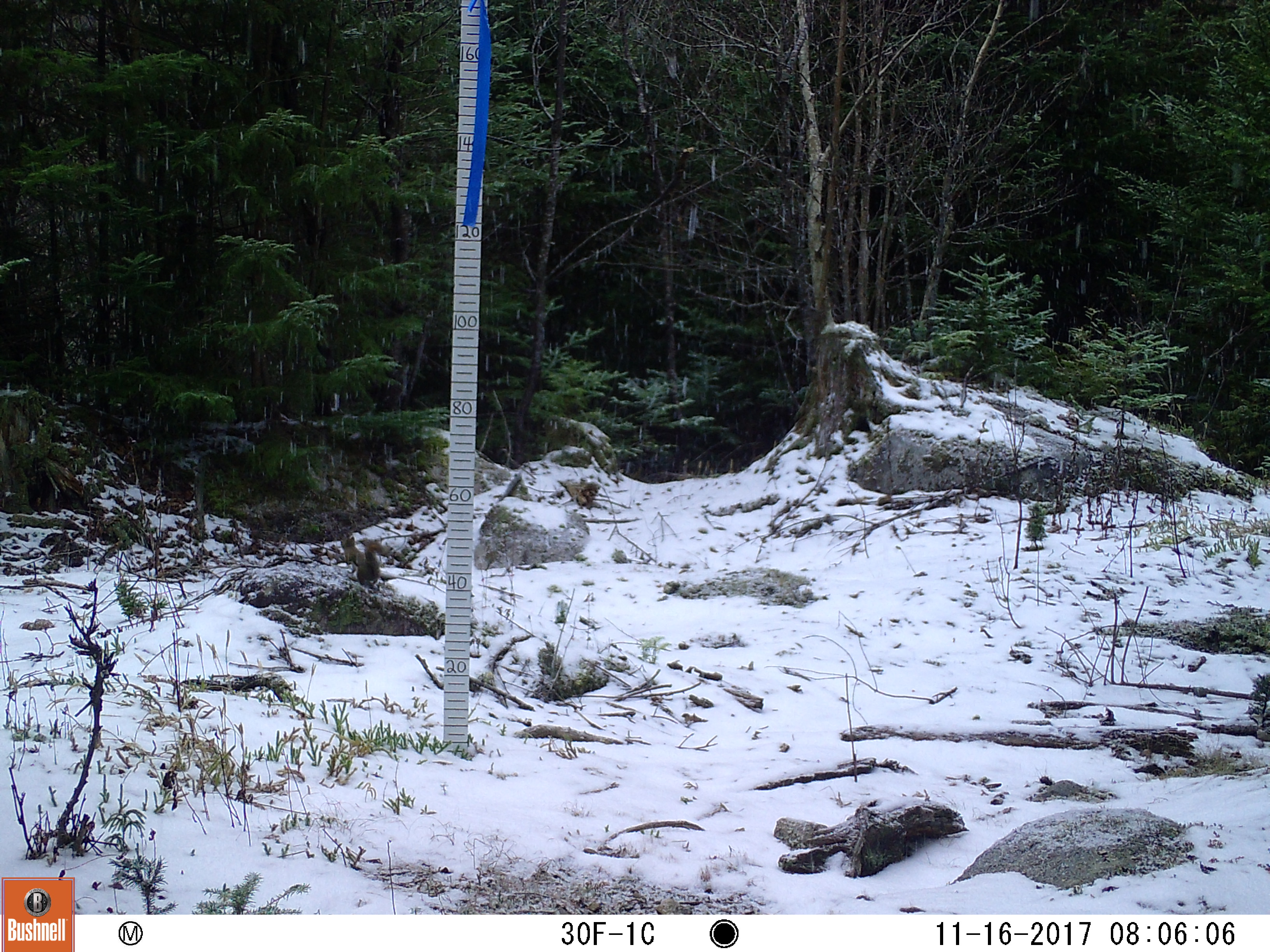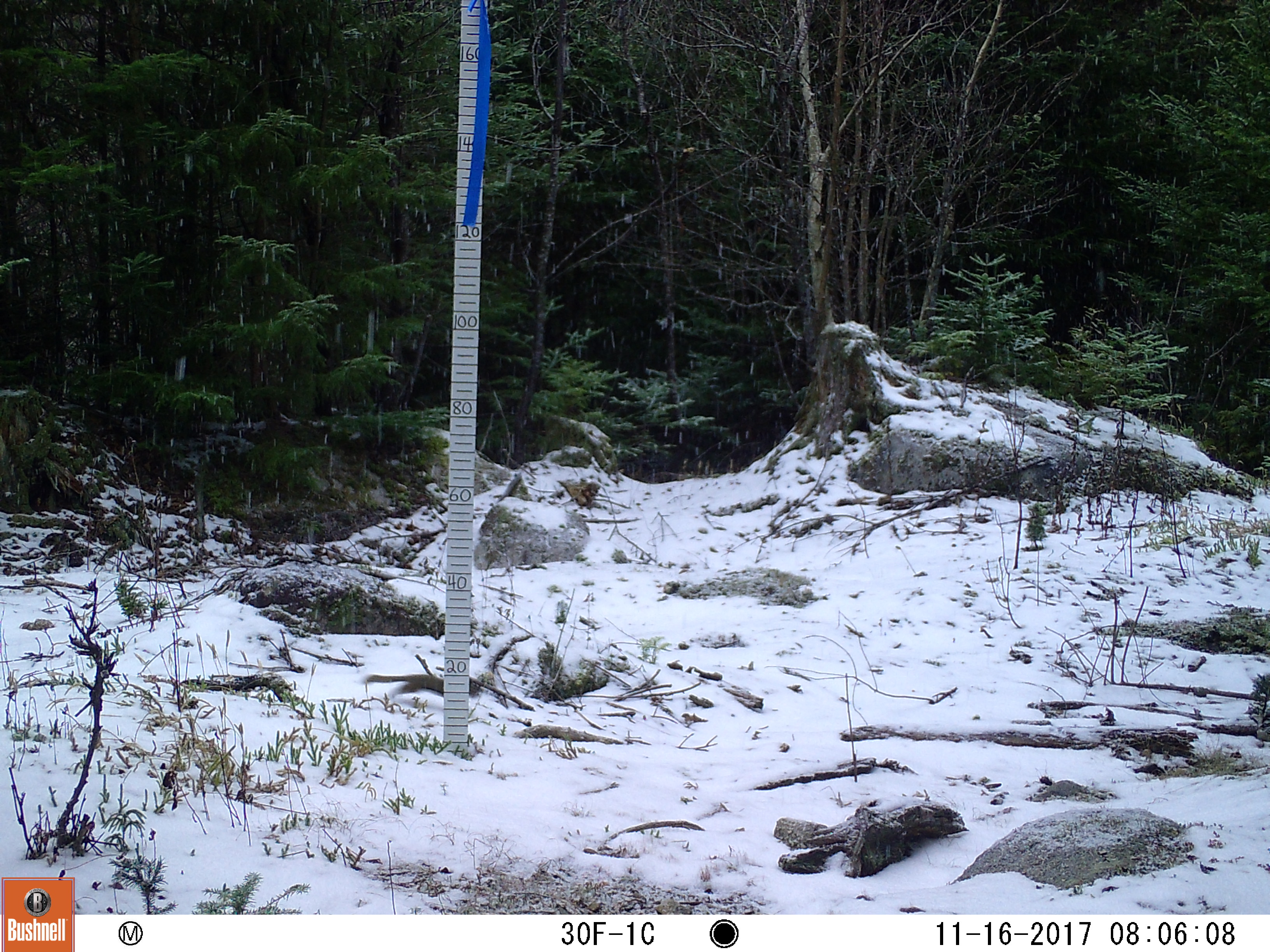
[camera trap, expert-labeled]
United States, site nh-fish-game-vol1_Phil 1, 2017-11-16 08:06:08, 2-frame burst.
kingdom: Animalia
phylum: Chordata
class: Mammalia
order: Rodentia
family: Sciuridae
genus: Tamiasciurus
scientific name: Tamiasciurus hudsonicus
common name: red squirrel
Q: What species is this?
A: Red squirrel (Tamiasciurus hudsonicus).